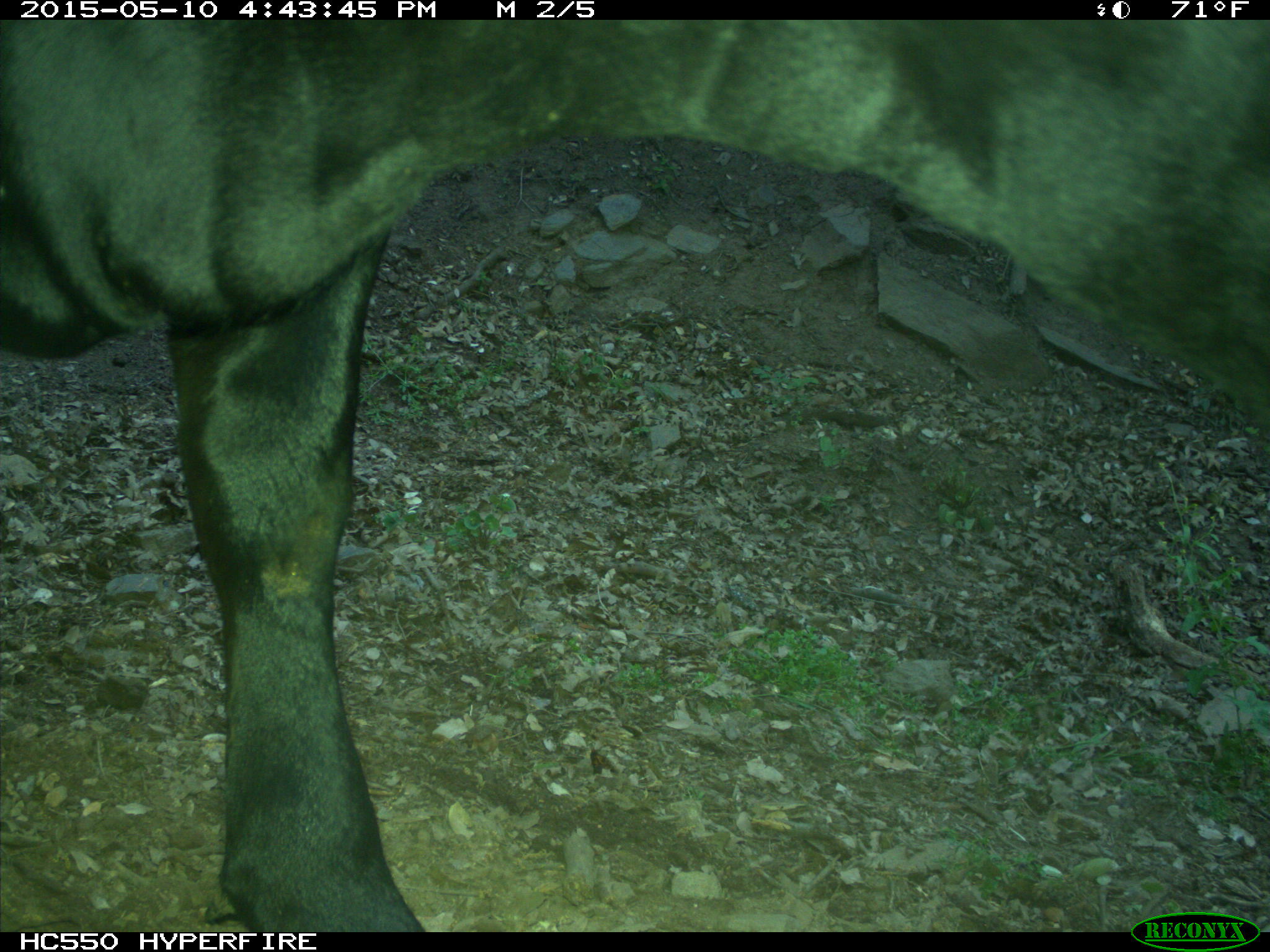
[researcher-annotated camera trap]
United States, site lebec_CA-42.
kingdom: Animalia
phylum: Chordata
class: Mammalia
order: Artiodactyla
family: Bovidae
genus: Bos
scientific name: Bos taurus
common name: domestic cow